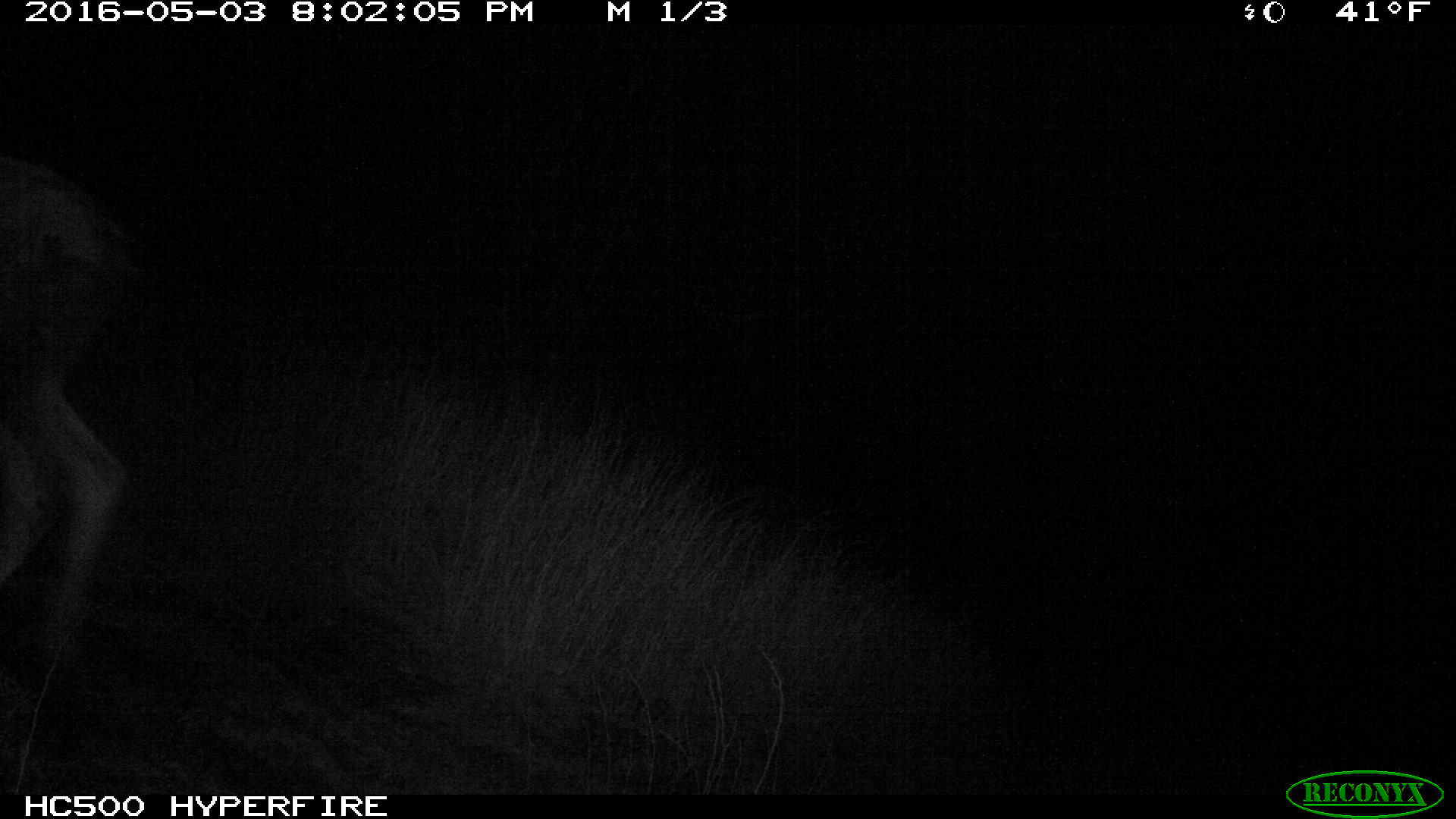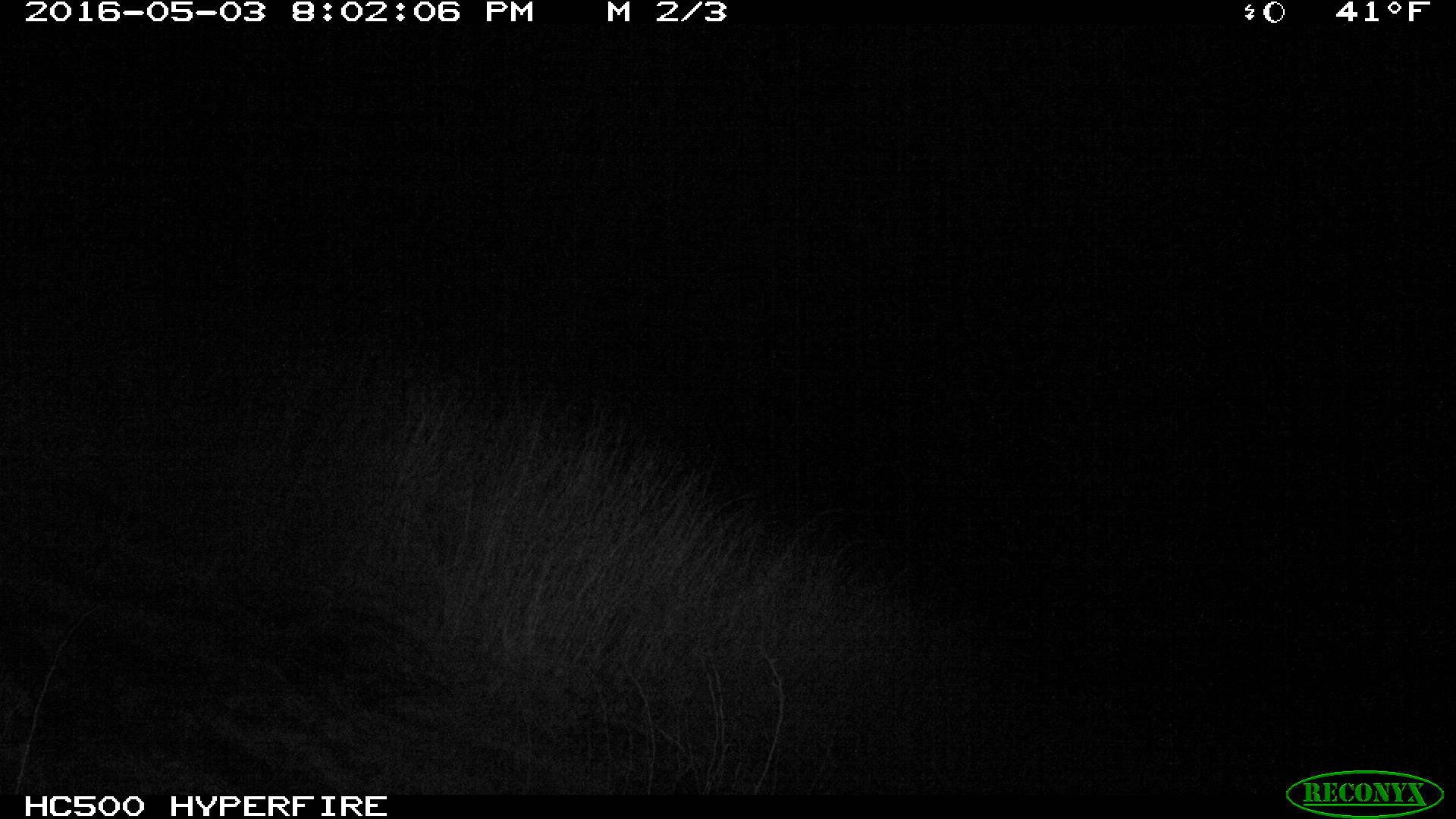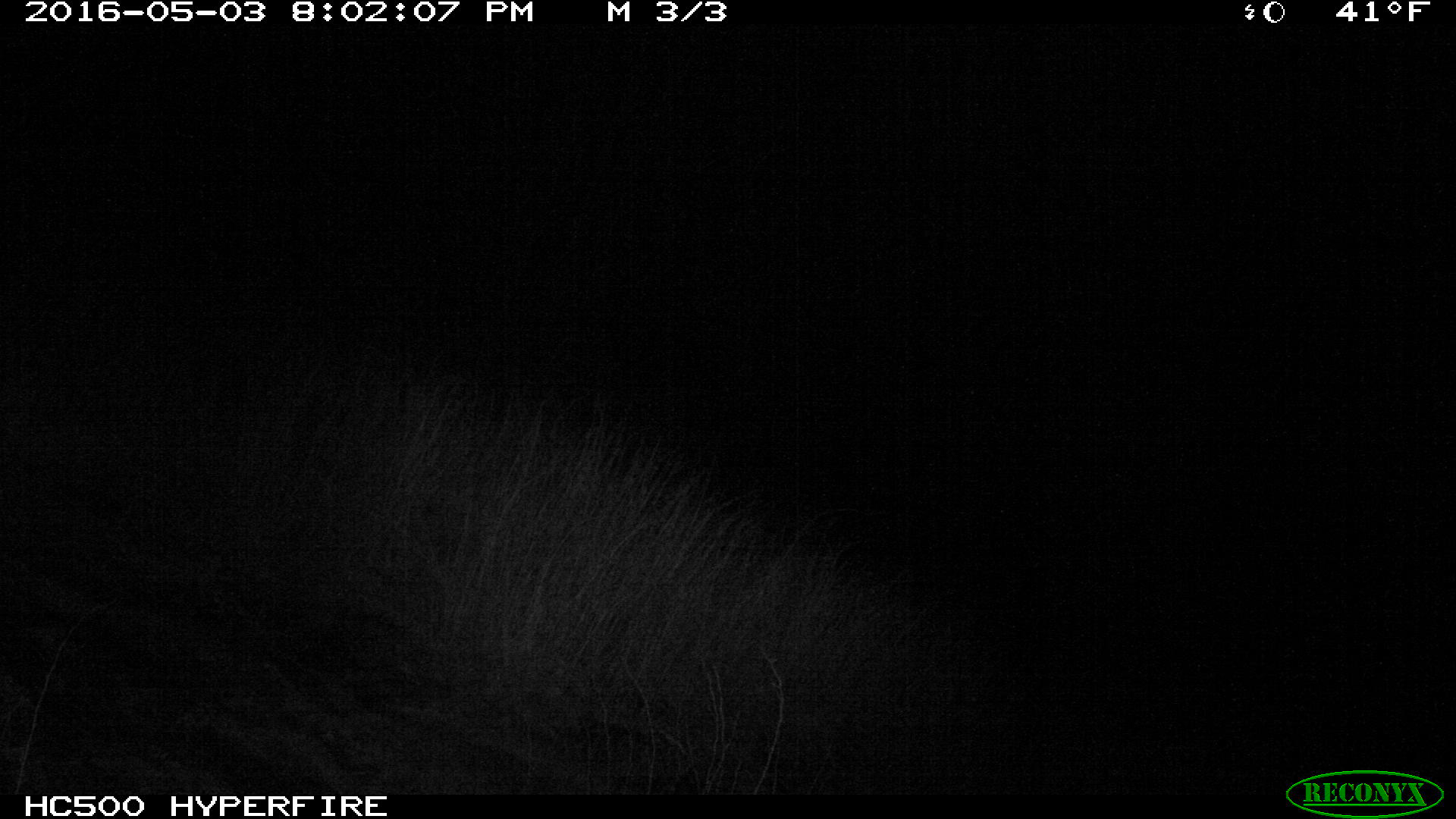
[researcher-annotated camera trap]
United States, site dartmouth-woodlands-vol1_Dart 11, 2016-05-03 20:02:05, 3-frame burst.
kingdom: Animalia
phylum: Chordata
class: Mammalia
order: Artiodactyla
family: Cervidae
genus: Alces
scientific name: Alces alces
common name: moose